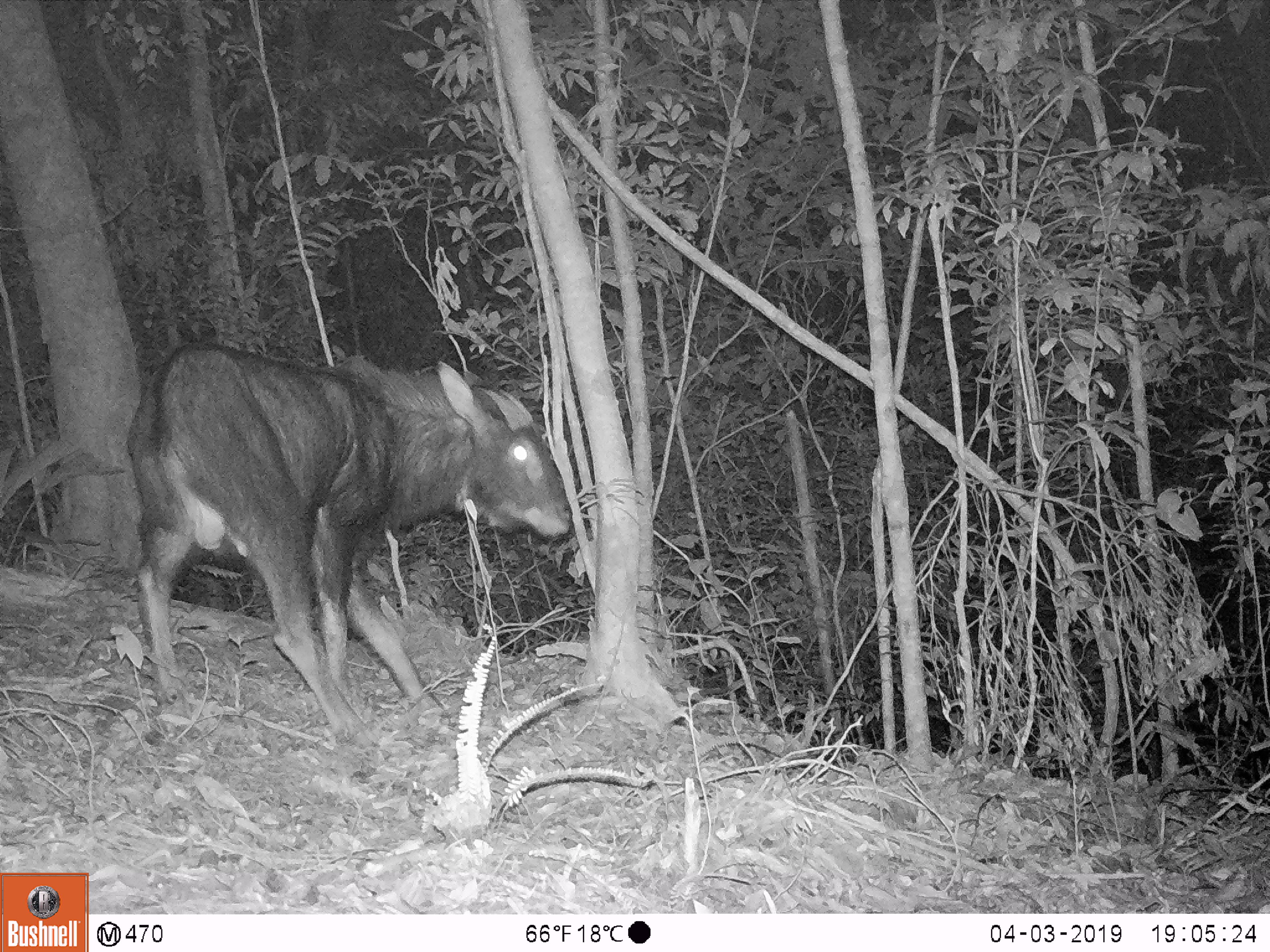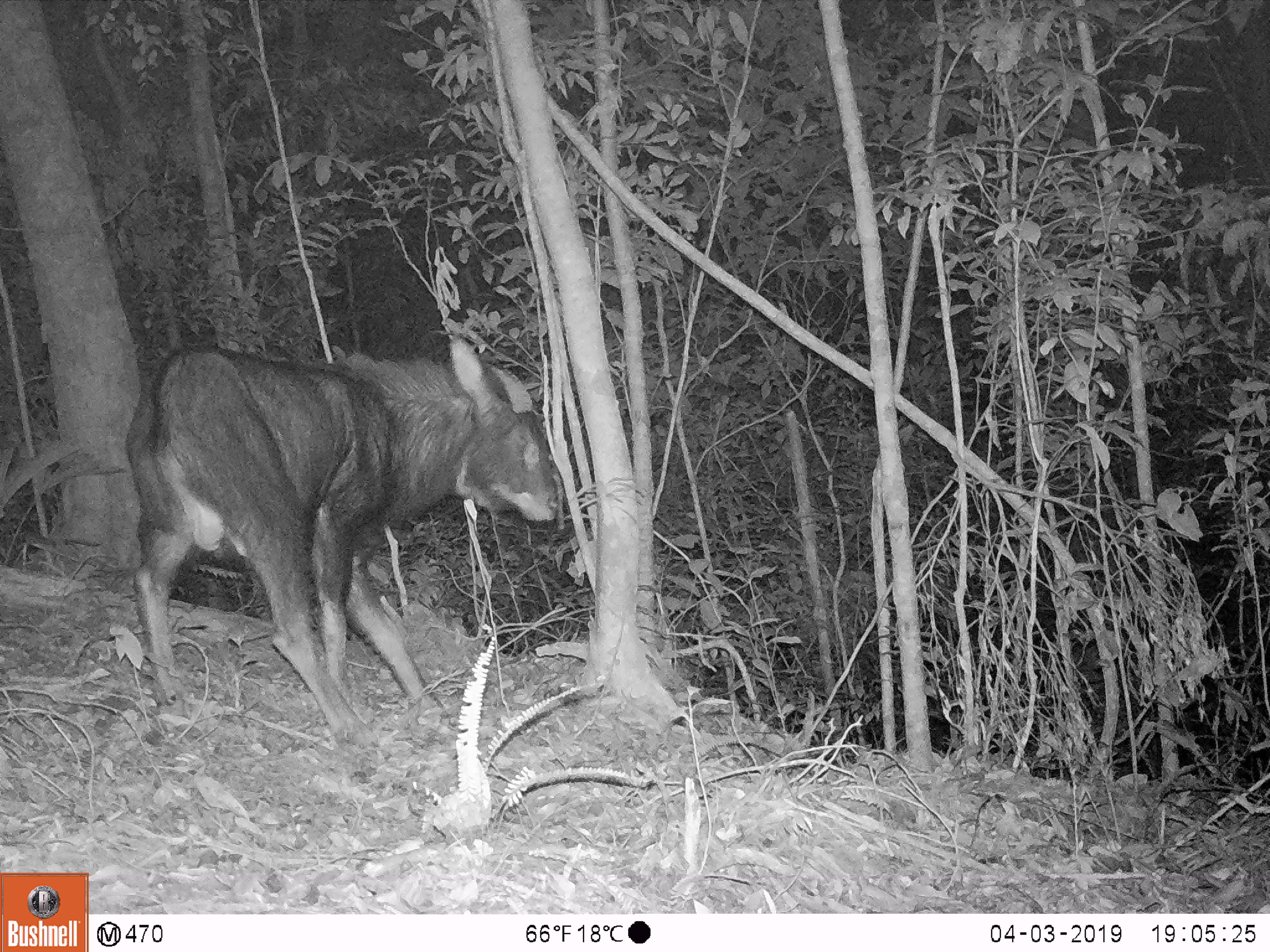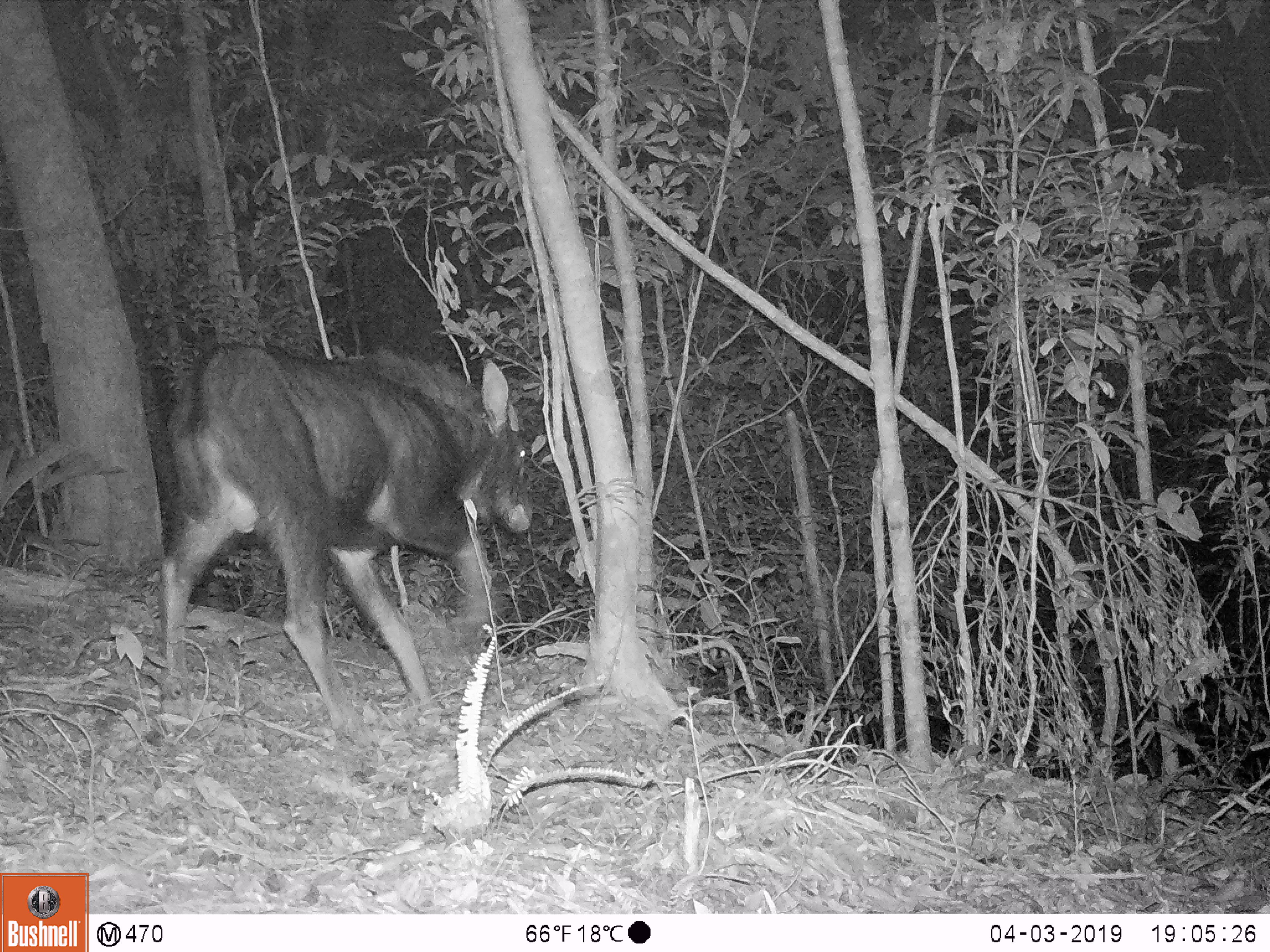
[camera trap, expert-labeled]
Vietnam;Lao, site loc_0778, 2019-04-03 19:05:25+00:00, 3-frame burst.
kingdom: Animalia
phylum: Chordata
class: Mammalia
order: Artiodactyla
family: Bovidae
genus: Capricornis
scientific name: Capricornis sumatraensis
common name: chinese serow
Chinese serow (Capricornis sumatraensis). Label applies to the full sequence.